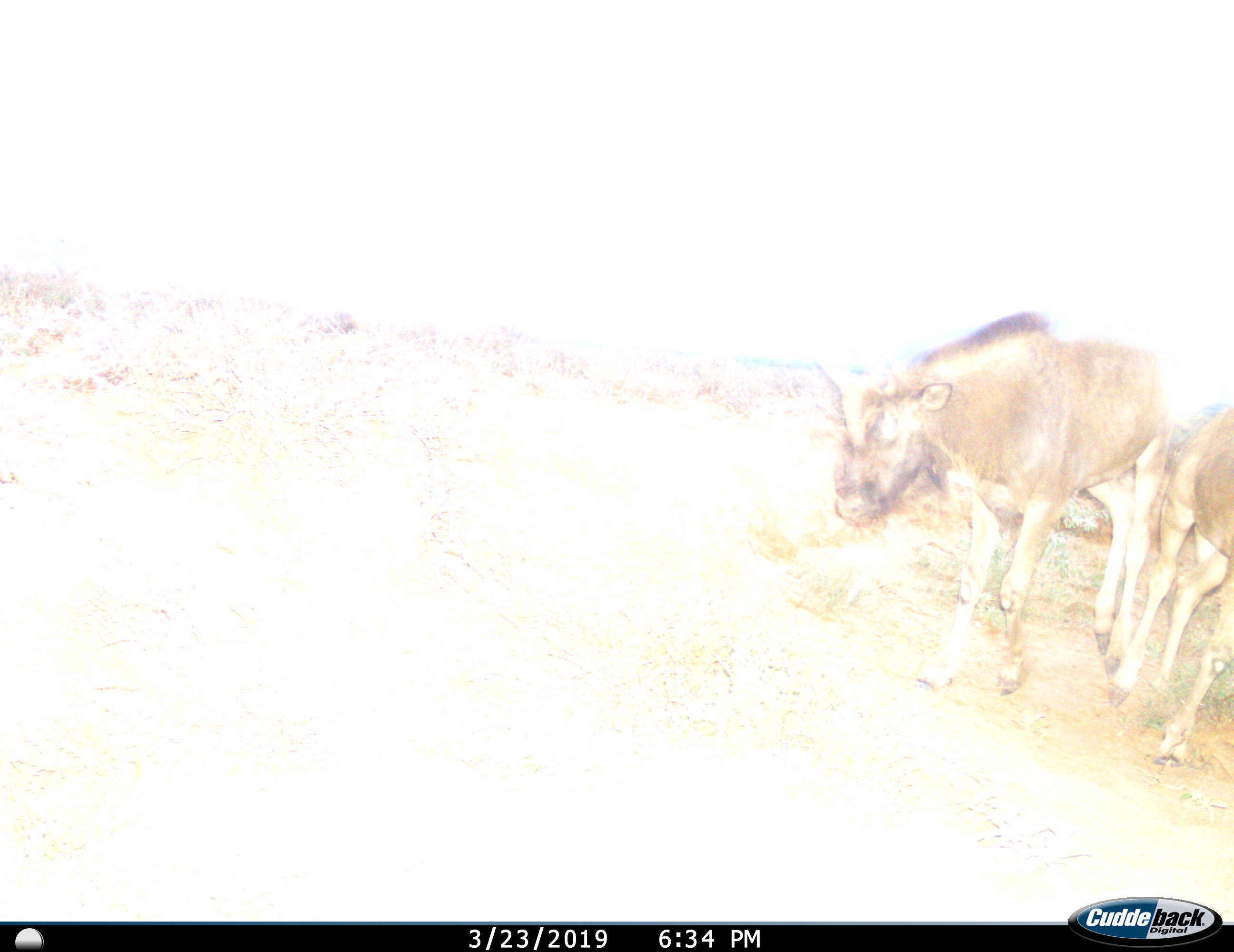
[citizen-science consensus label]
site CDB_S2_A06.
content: unidentified animal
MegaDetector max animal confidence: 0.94